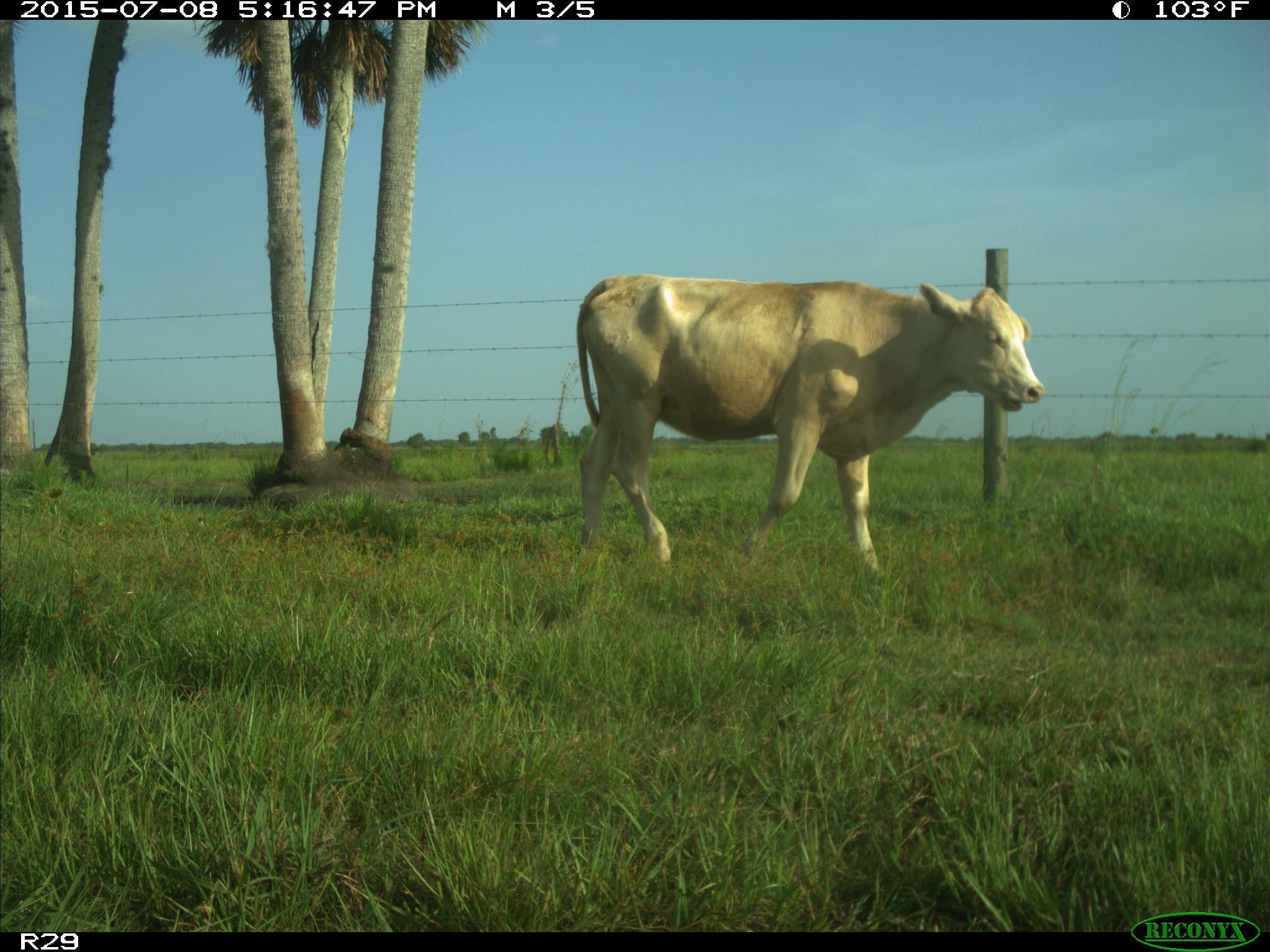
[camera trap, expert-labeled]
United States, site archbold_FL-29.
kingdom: Animalia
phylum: Chordata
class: Mammalia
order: Artiodactyla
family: Bovidae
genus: Bos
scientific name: Bos taurus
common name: domestic cow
Bos taurus (domestic cow).